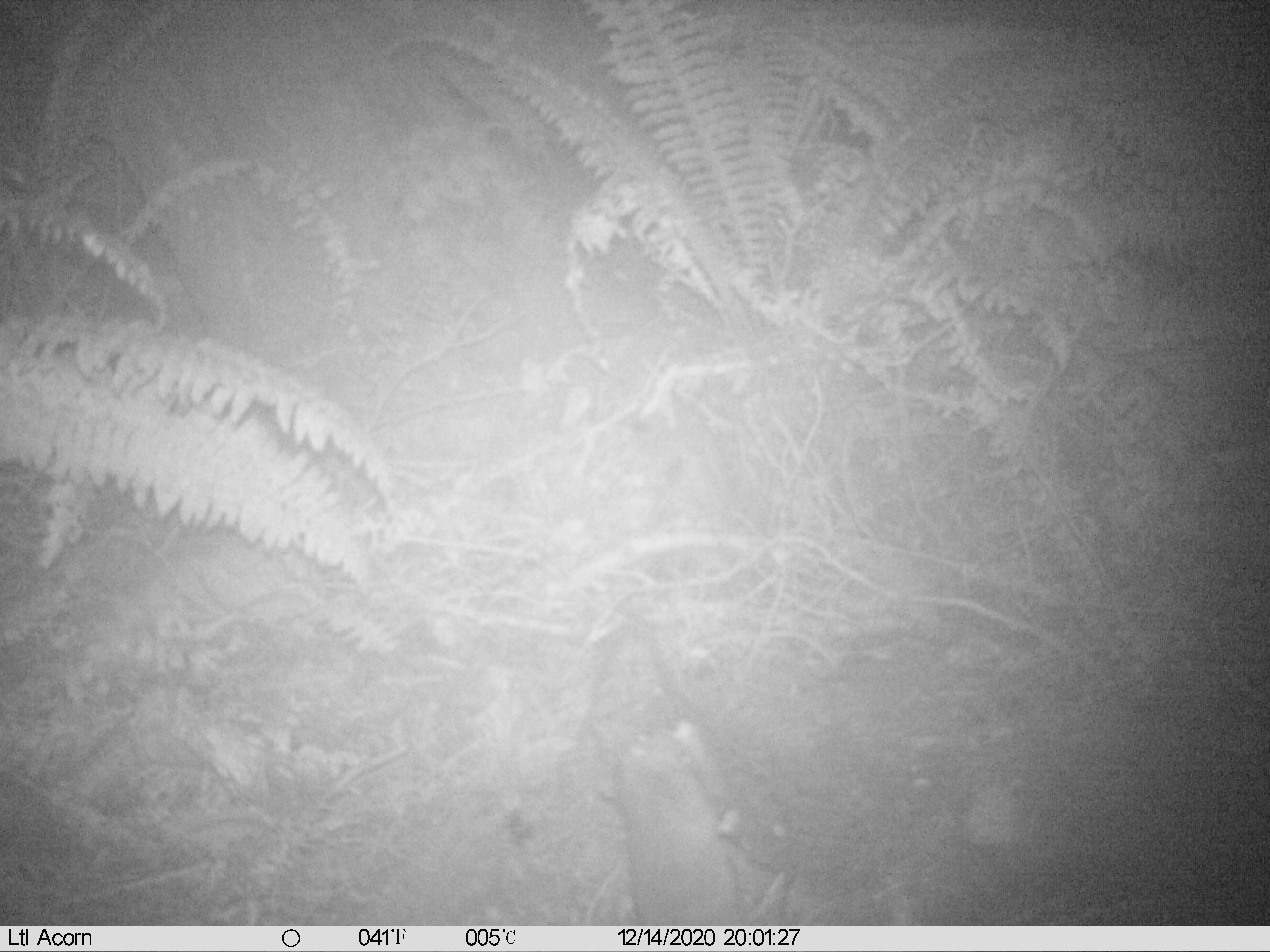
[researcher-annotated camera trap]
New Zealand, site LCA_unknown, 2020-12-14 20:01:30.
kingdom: Animalia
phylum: Chordata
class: Mammalia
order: Rodentia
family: Muridae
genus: Rattus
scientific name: Rattus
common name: rat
Rat (Rattus).